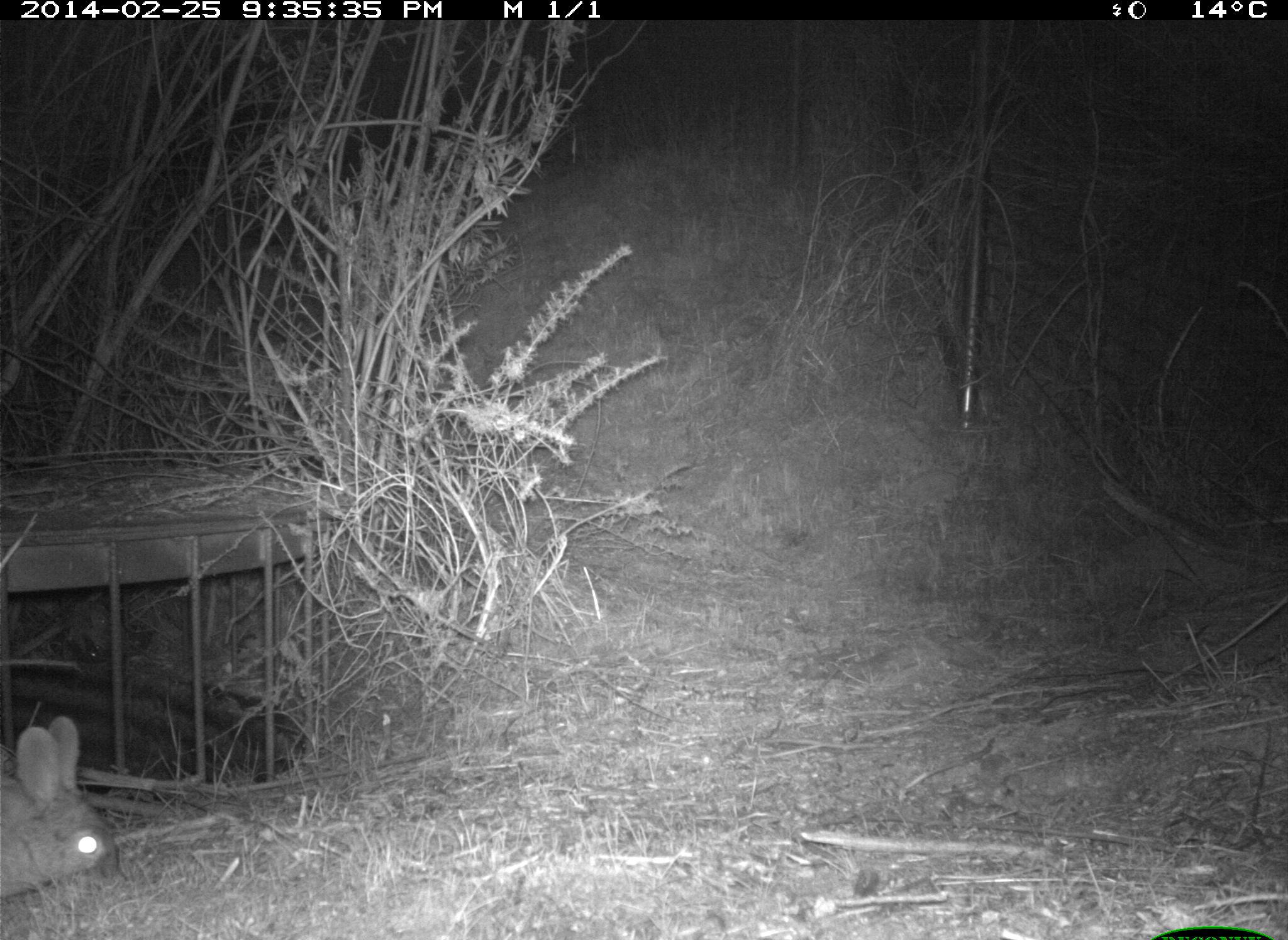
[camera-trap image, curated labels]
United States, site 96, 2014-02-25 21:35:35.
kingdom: Animalia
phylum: Chordata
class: Mammalia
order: Lagomorpha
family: Leporidae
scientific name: Leporidae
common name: rabbits and hares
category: rabbit